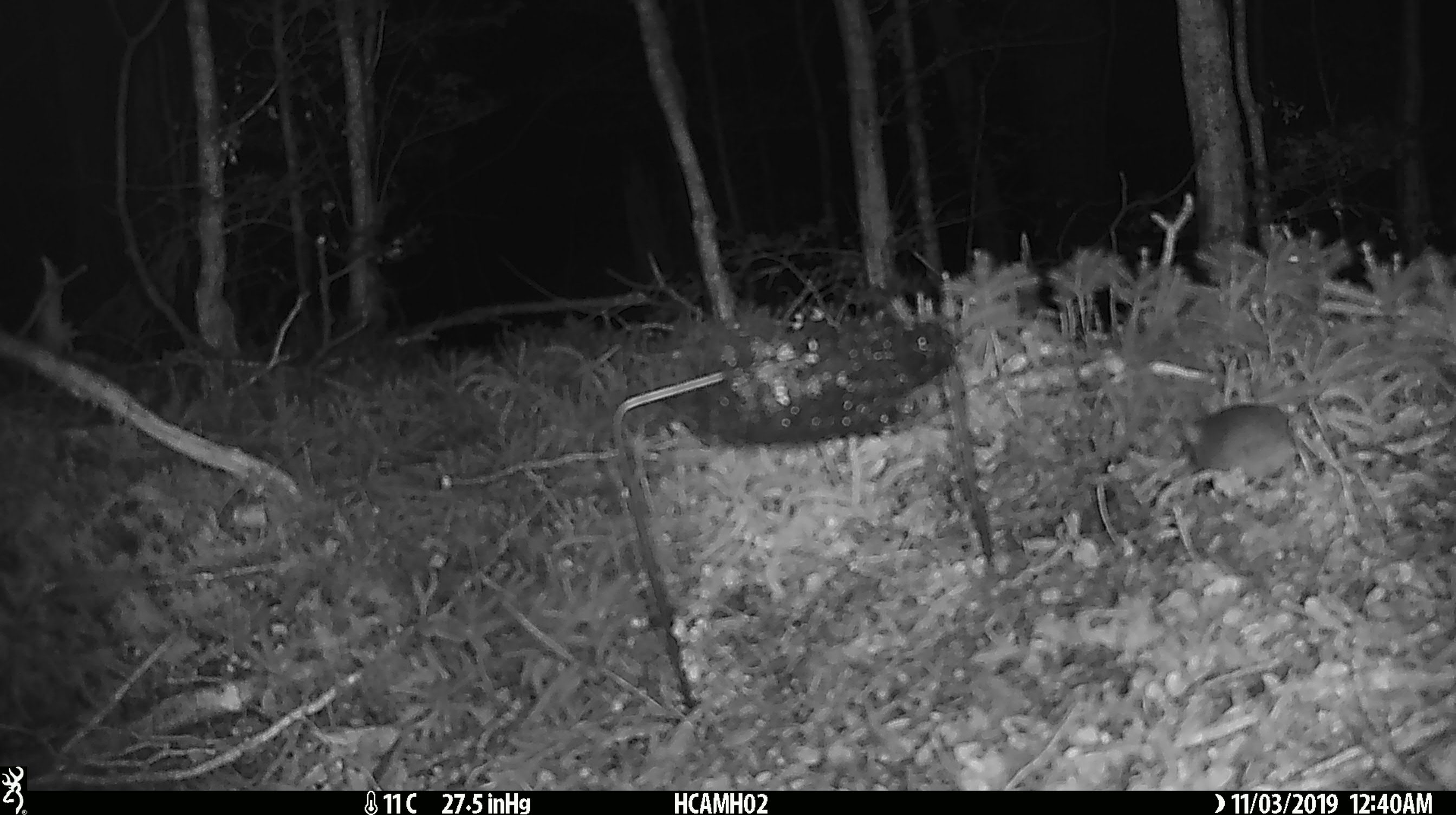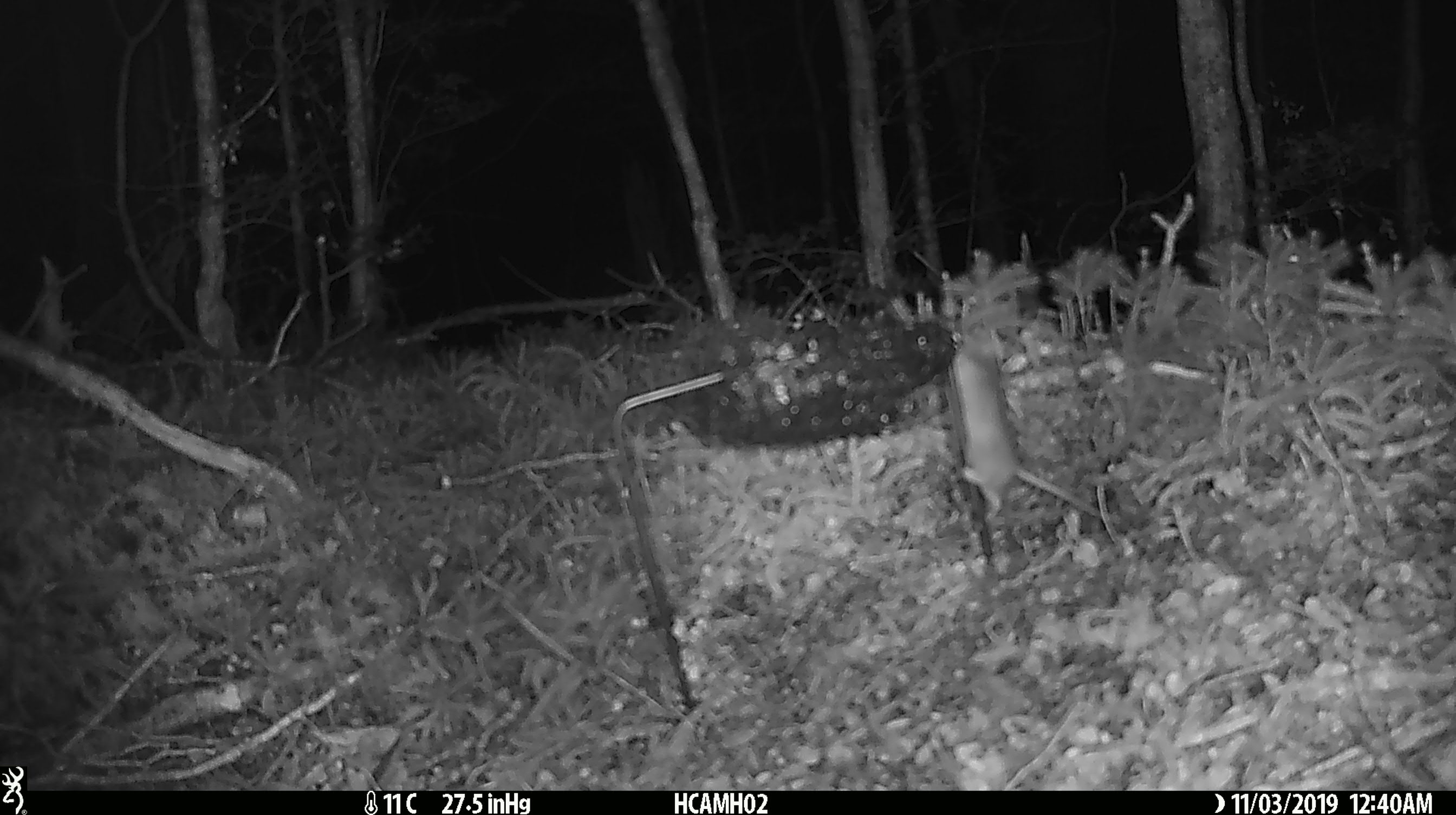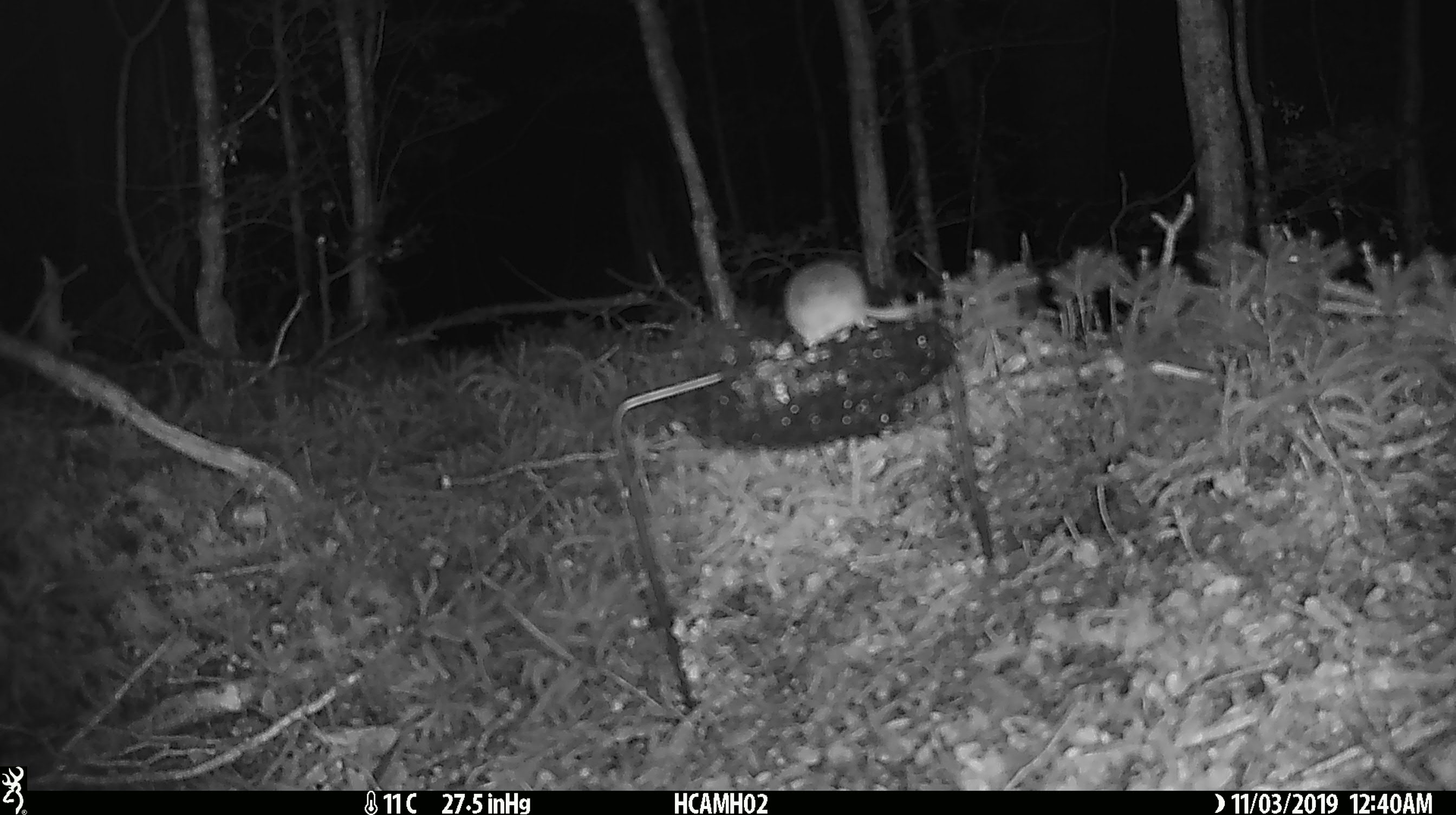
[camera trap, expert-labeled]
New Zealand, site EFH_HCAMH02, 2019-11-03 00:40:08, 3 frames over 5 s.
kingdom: Animalia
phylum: Chordata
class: Mammalia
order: Rodentia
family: Muridae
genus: Mus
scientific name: Mus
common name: mouse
Mouse (Mus).